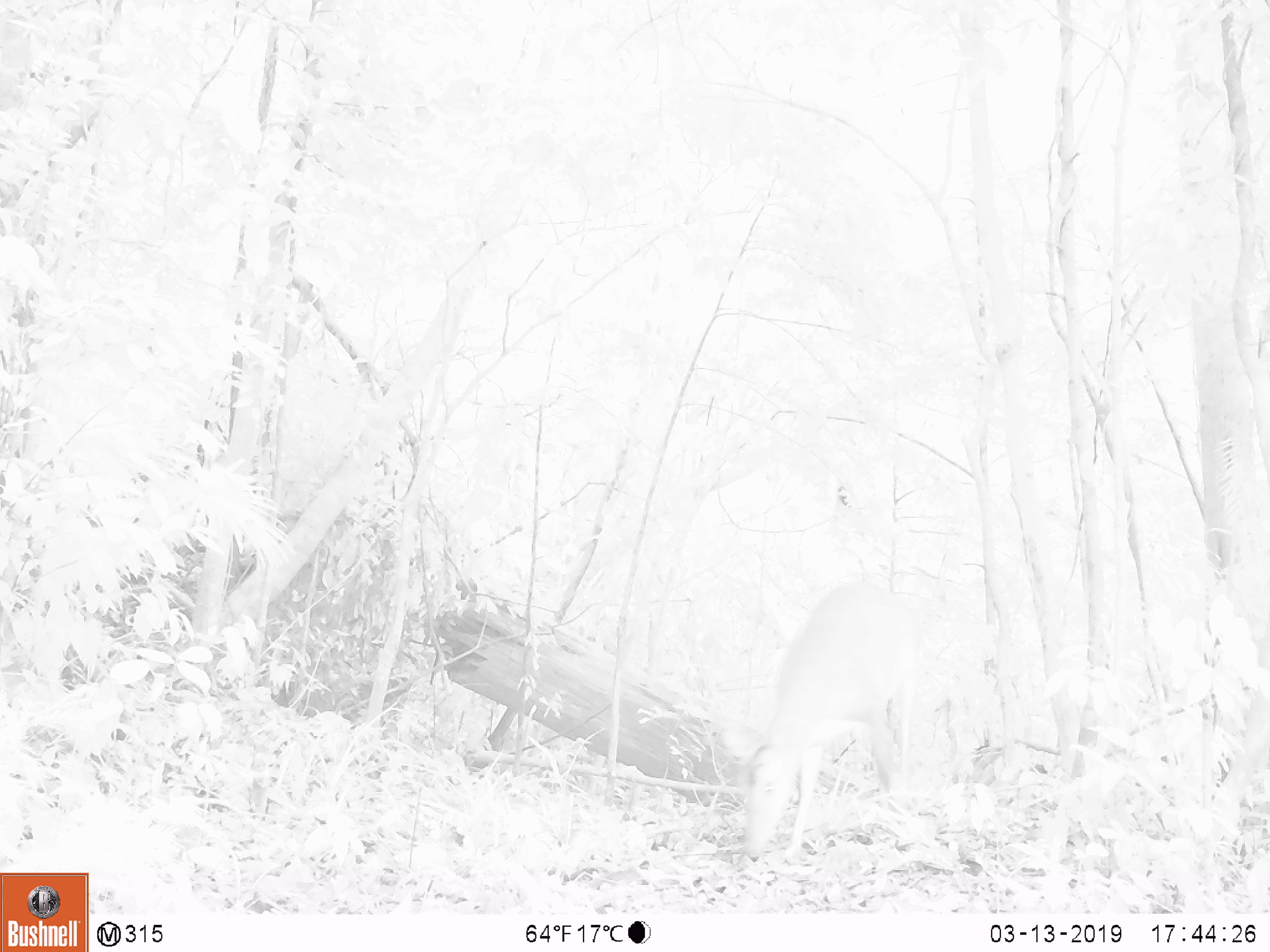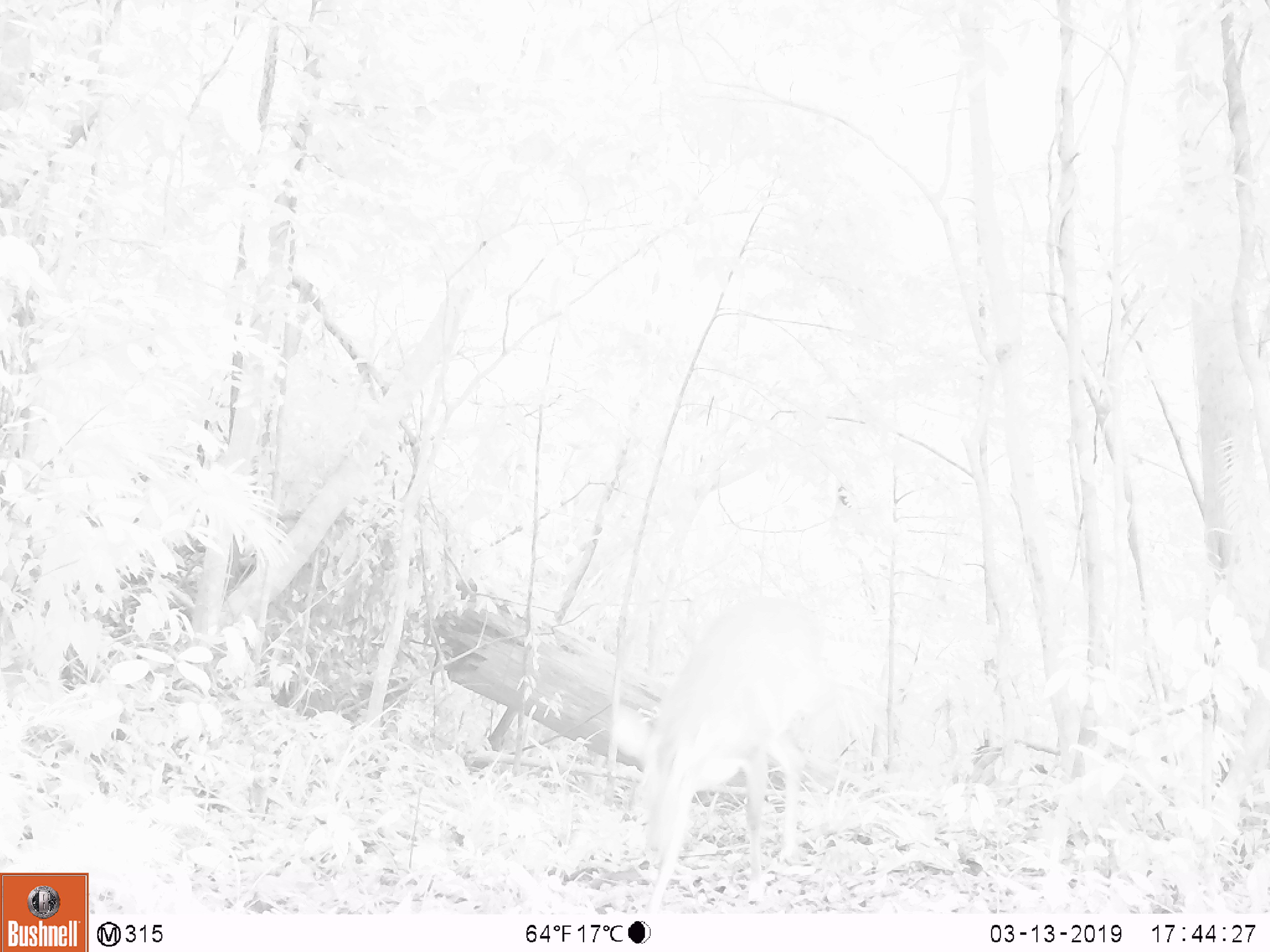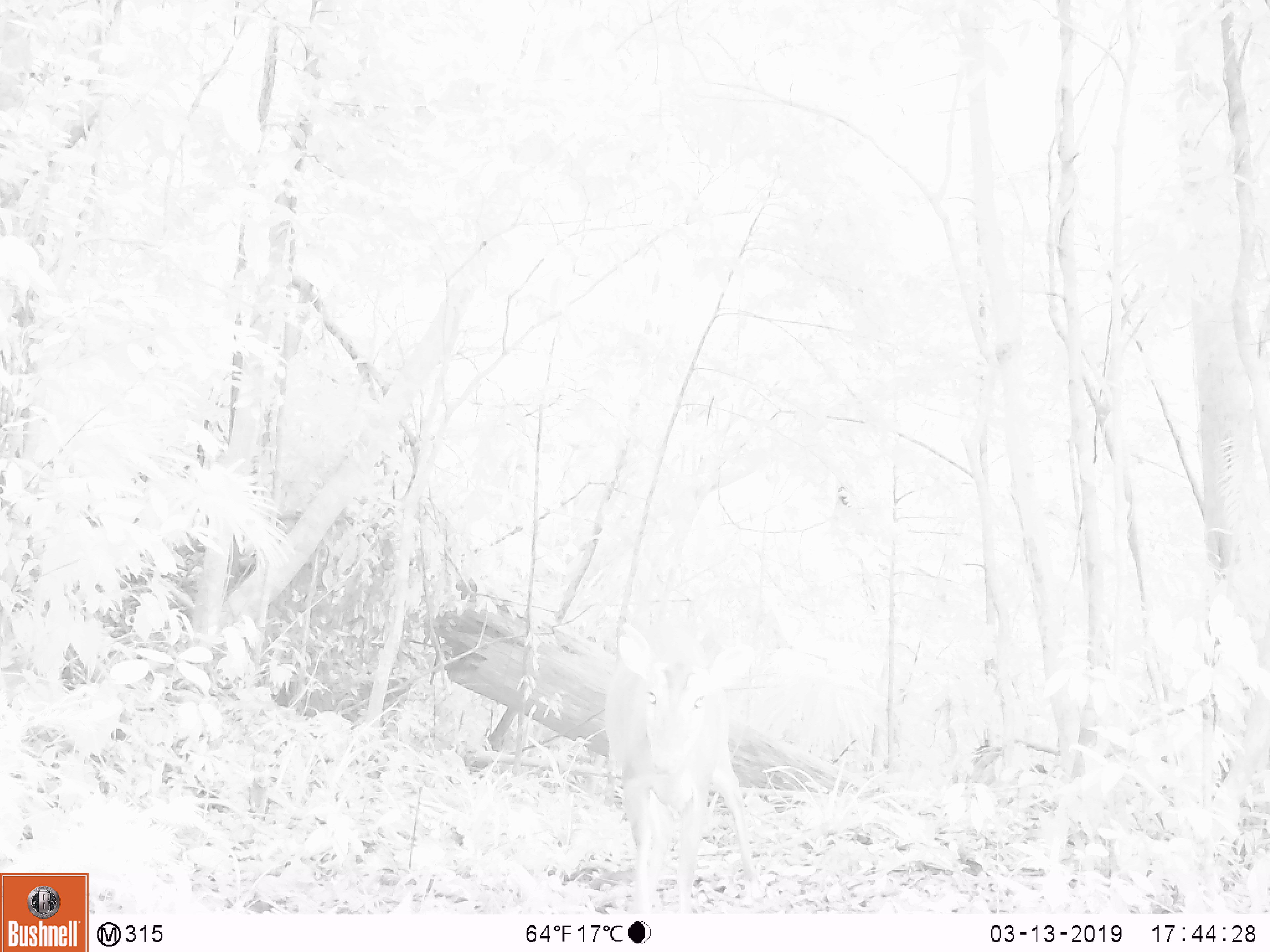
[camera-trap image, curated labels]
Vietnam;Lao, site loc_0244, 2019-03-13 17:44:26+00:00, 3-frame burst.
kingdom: Animalia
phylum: Chordata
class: Mammalia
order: Artiodactyla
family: Cervidae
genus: Muntiacus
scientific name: Muntiacus vuquangensis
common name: large-antlered muntjac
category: large antlered muntjac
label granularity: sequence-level